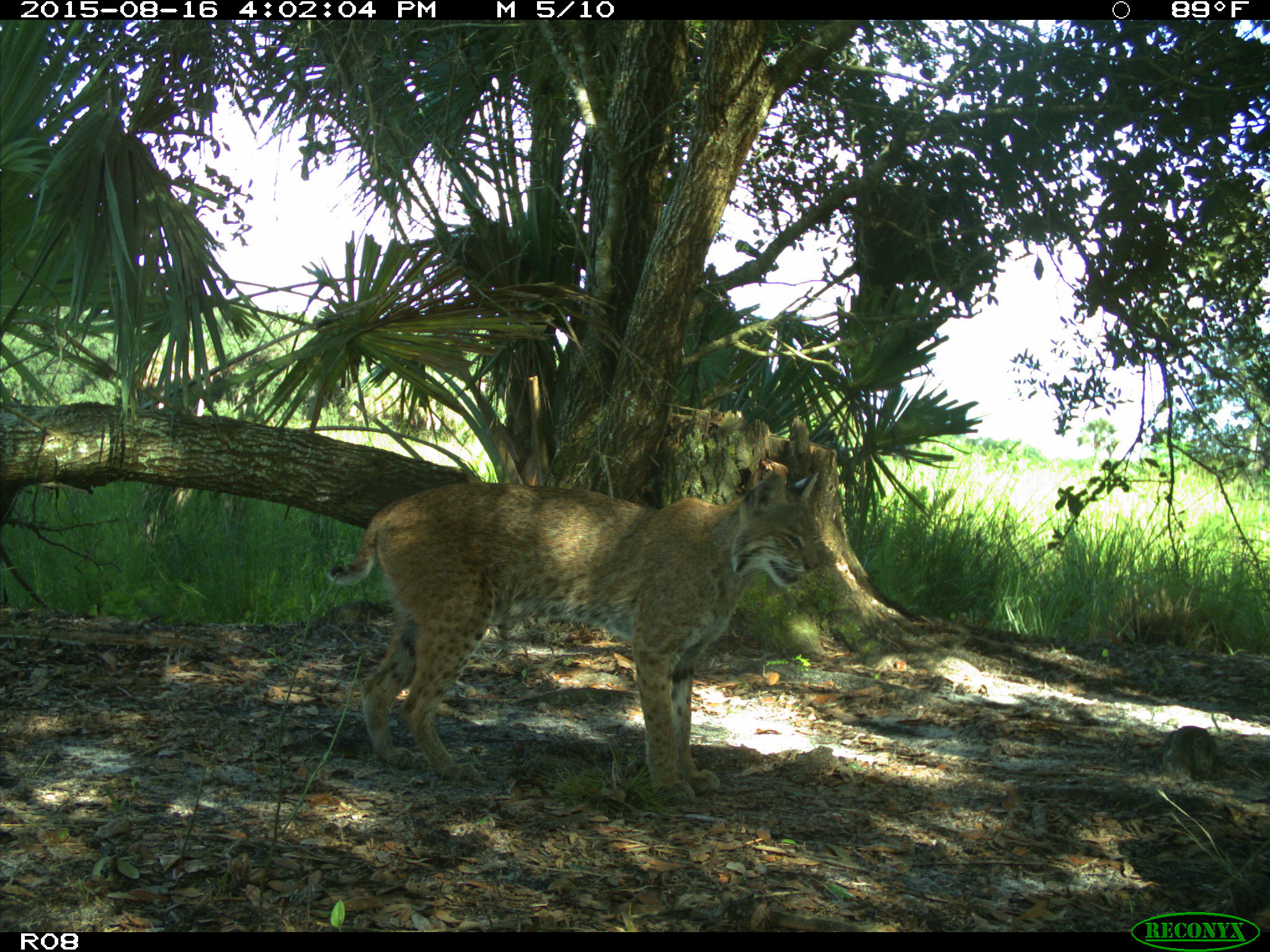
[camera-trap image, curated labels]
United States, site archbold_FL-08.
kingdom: Animalia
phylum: Chordata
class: Mammalia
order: Carnivora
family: Felidae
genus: Lynx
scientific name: Lynx rufus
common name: bobcat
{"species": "Lynx rufus (bobcat)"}